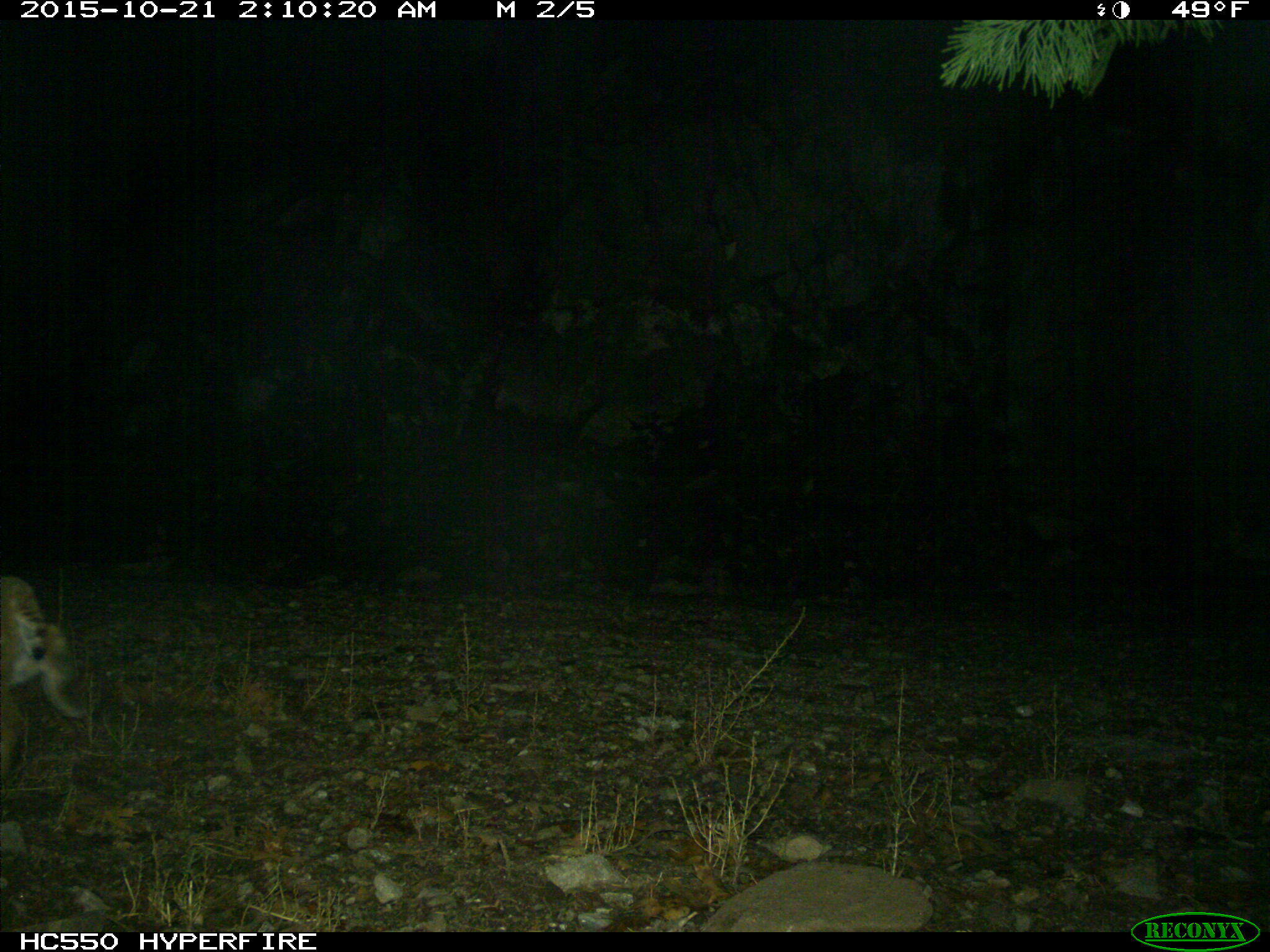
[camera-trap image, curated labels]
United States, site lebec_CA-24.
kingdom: Animalia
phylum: Chordata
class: Mammalia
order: Carnivora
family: Felidae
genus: Lynx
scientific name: Lynx rufus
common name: bobcat